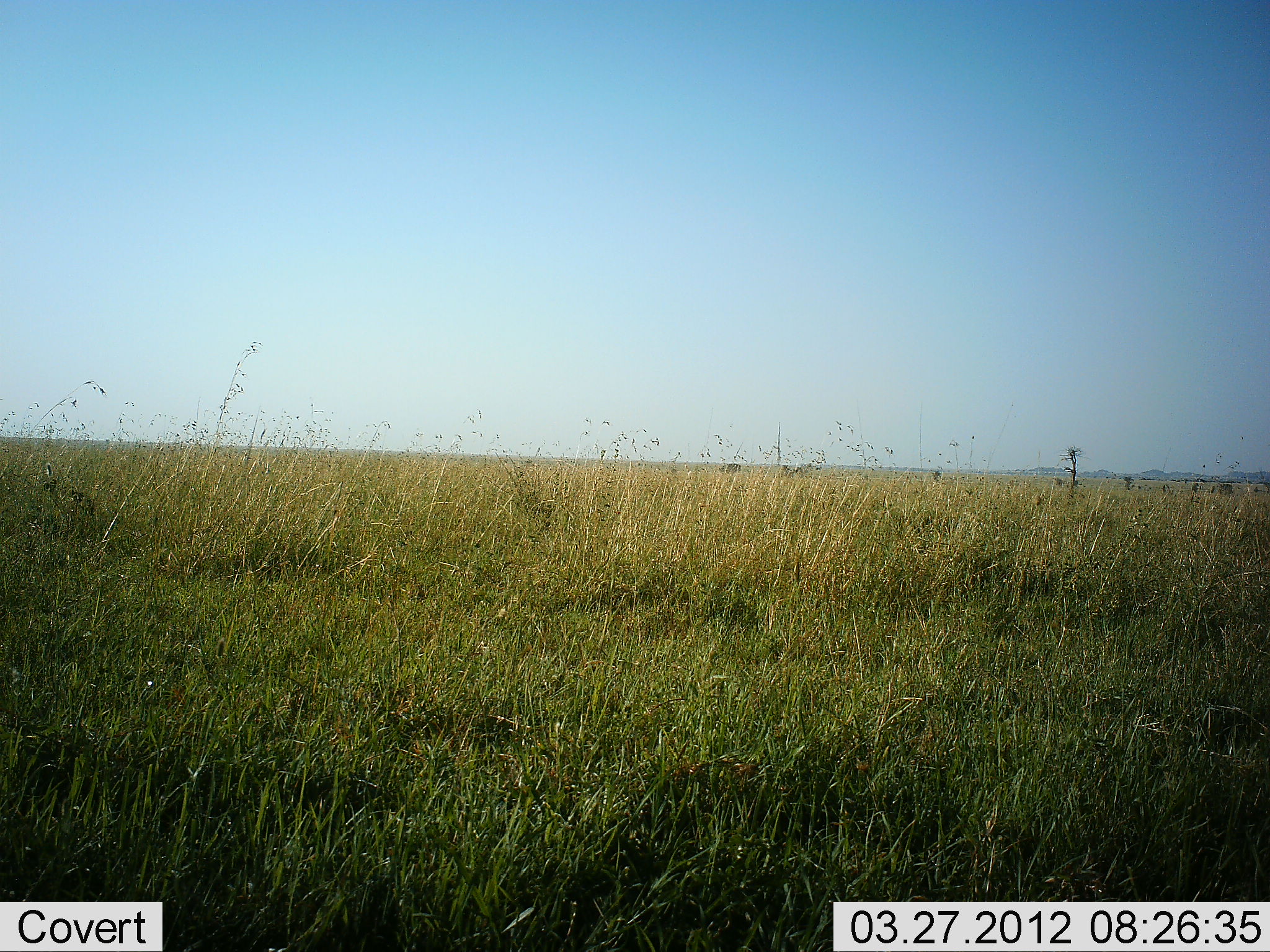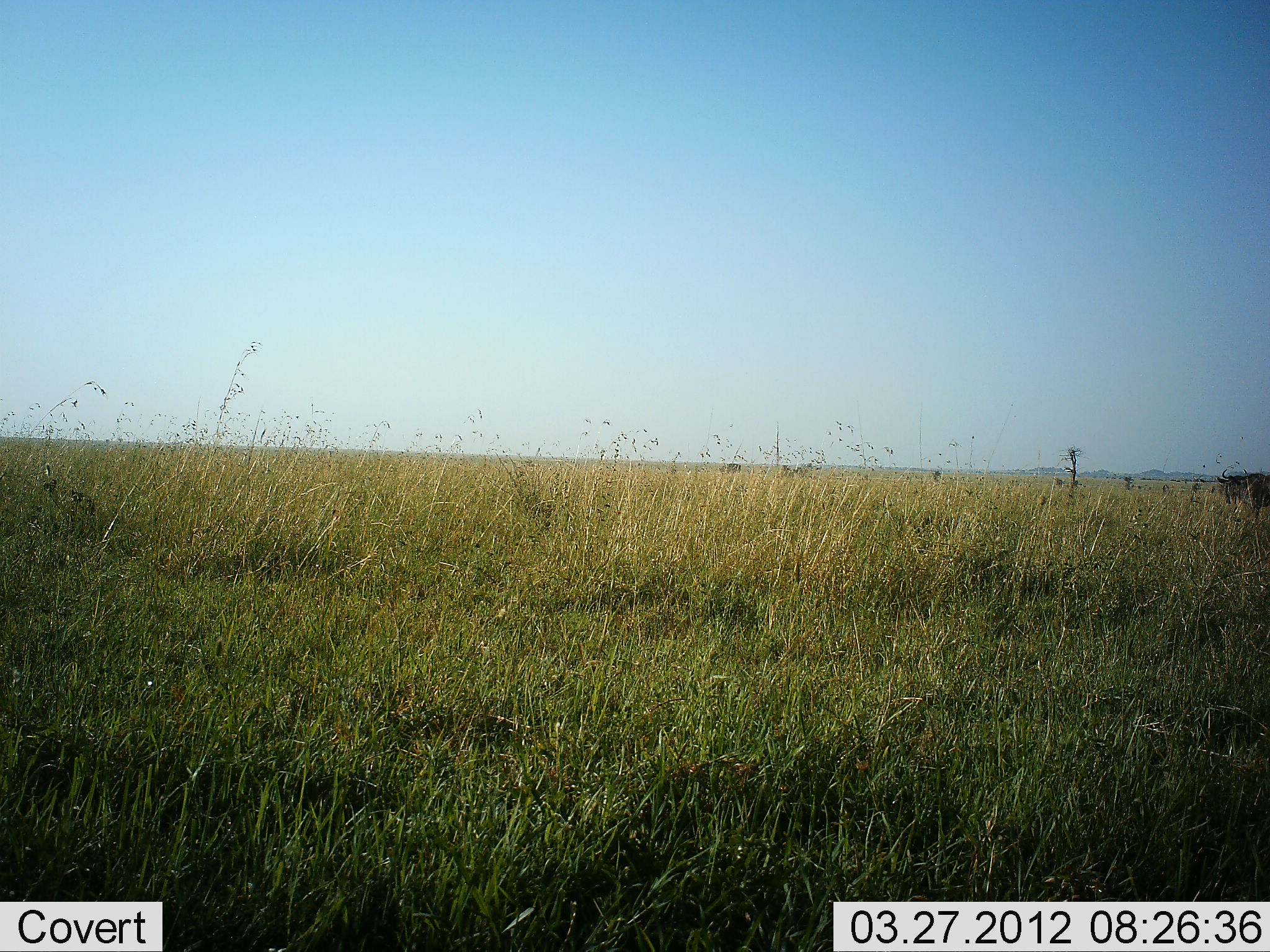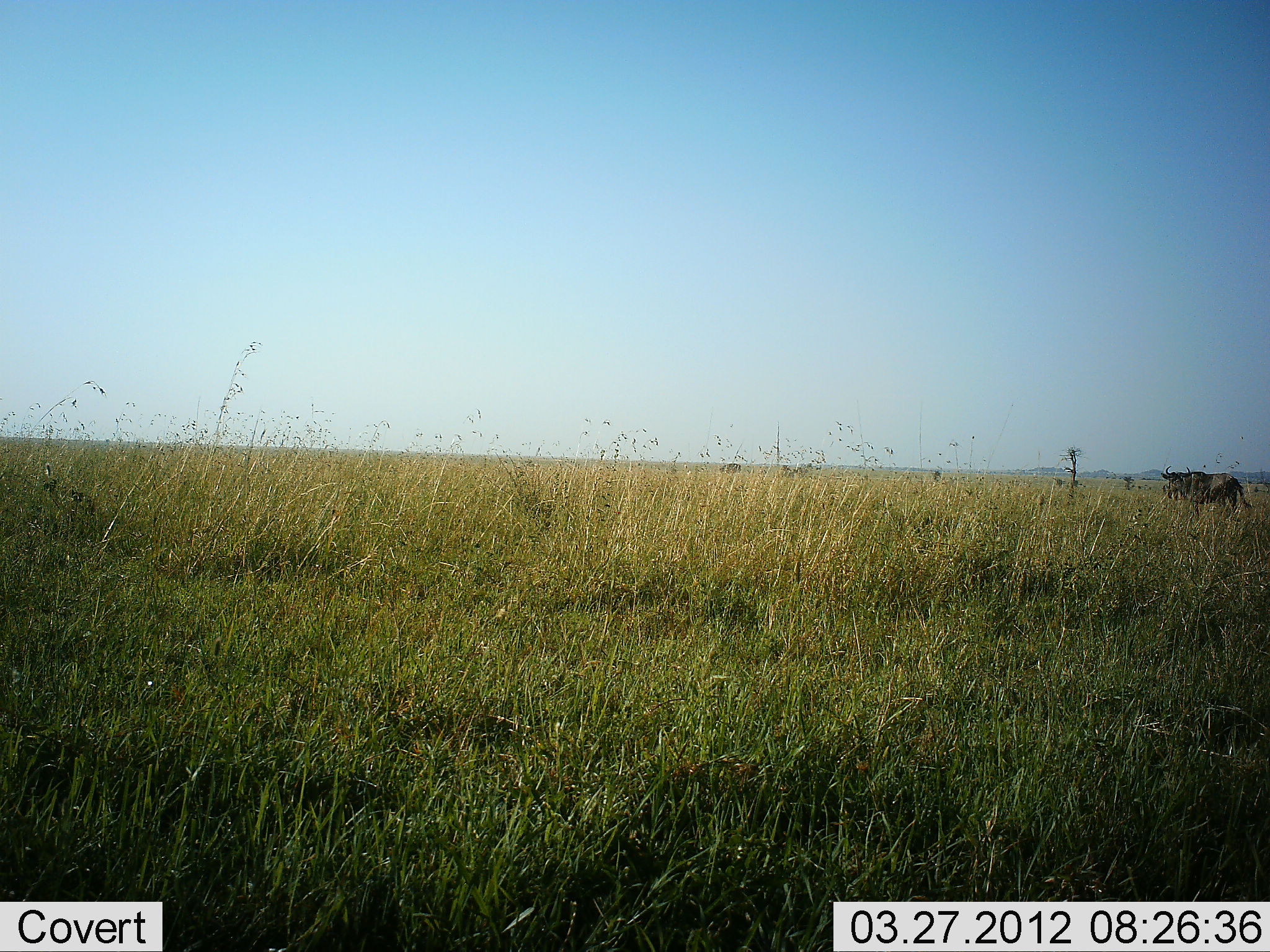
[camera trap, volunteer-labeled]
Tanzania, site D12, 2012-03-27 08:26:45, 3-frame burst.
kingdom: Animalia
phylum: Chordata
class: Mammalia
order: Artiodactyla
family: Bovidae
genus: Connochaetes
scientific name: Connochaetes taurinus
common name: blue wildebeest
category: wildebeest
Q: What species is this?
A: Wildebeest (blue wildebeest) (Connochaetes taurinus).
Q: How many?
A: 1.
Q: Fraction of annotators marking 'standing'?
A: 5%.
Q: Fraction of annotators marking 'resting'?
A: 0%.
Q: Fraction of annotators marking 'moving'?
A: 95%.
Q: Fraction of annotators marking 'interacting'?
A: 0%.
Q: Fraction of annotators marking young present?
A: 0%.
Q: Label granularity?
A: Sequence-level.